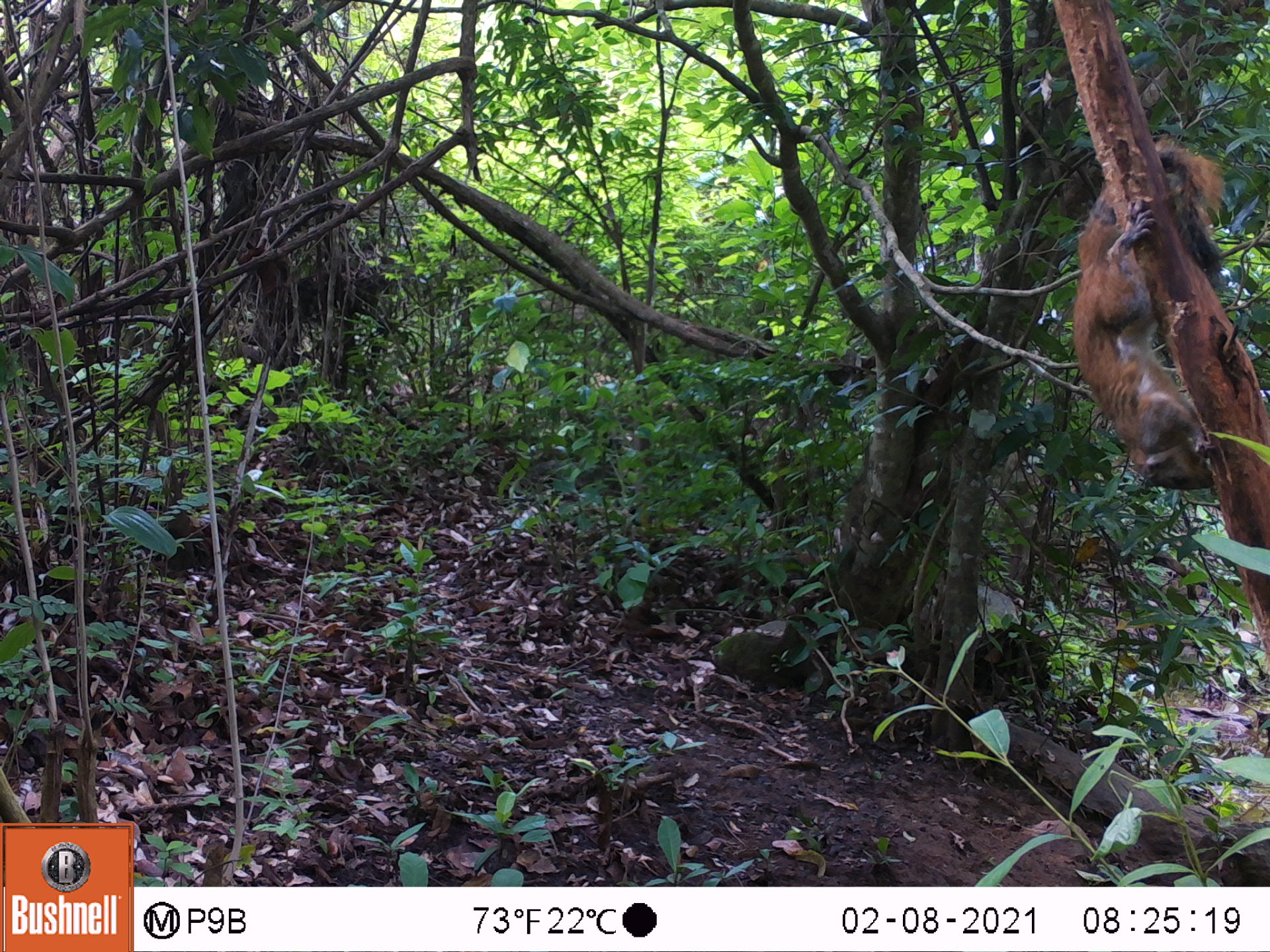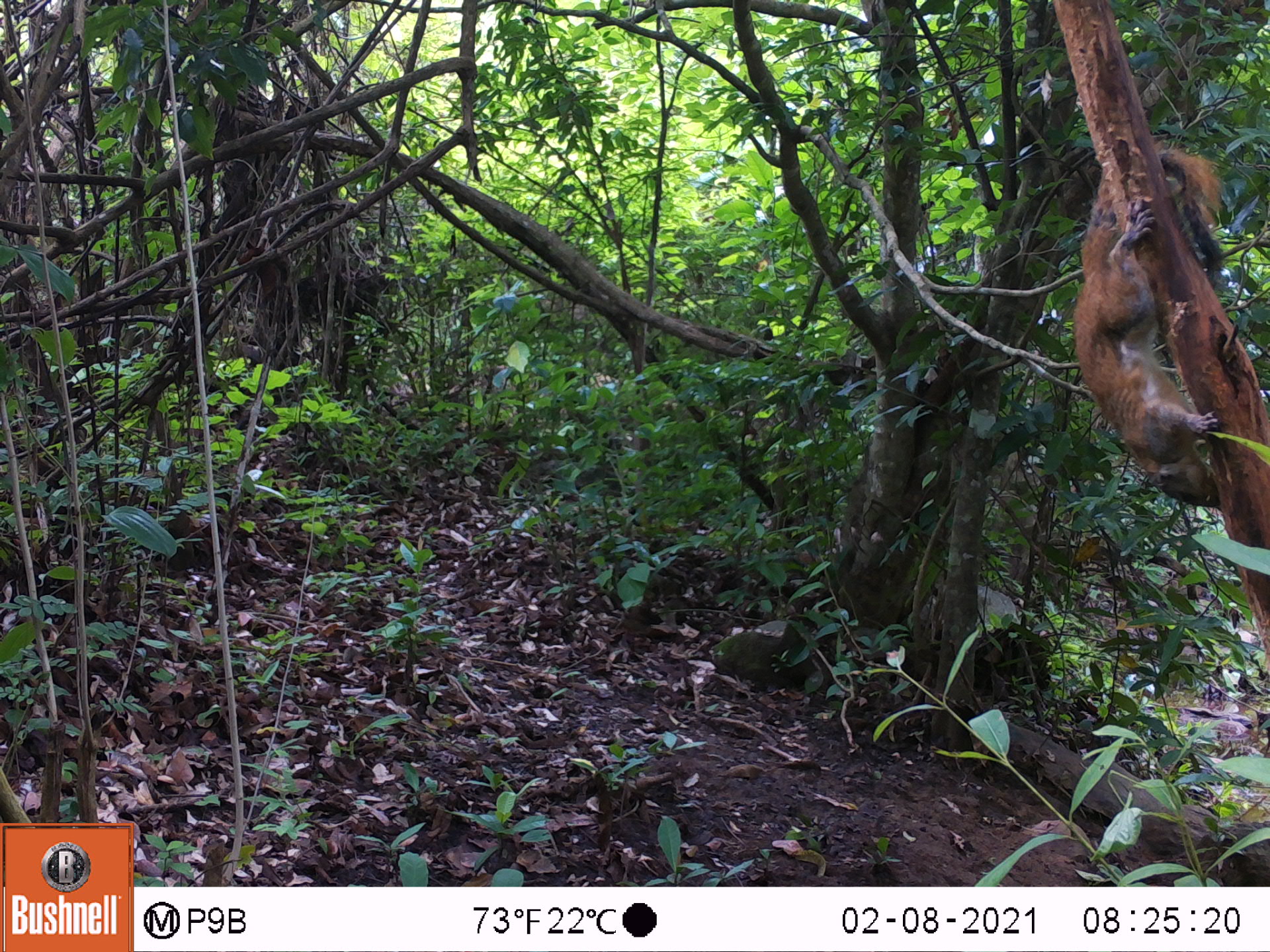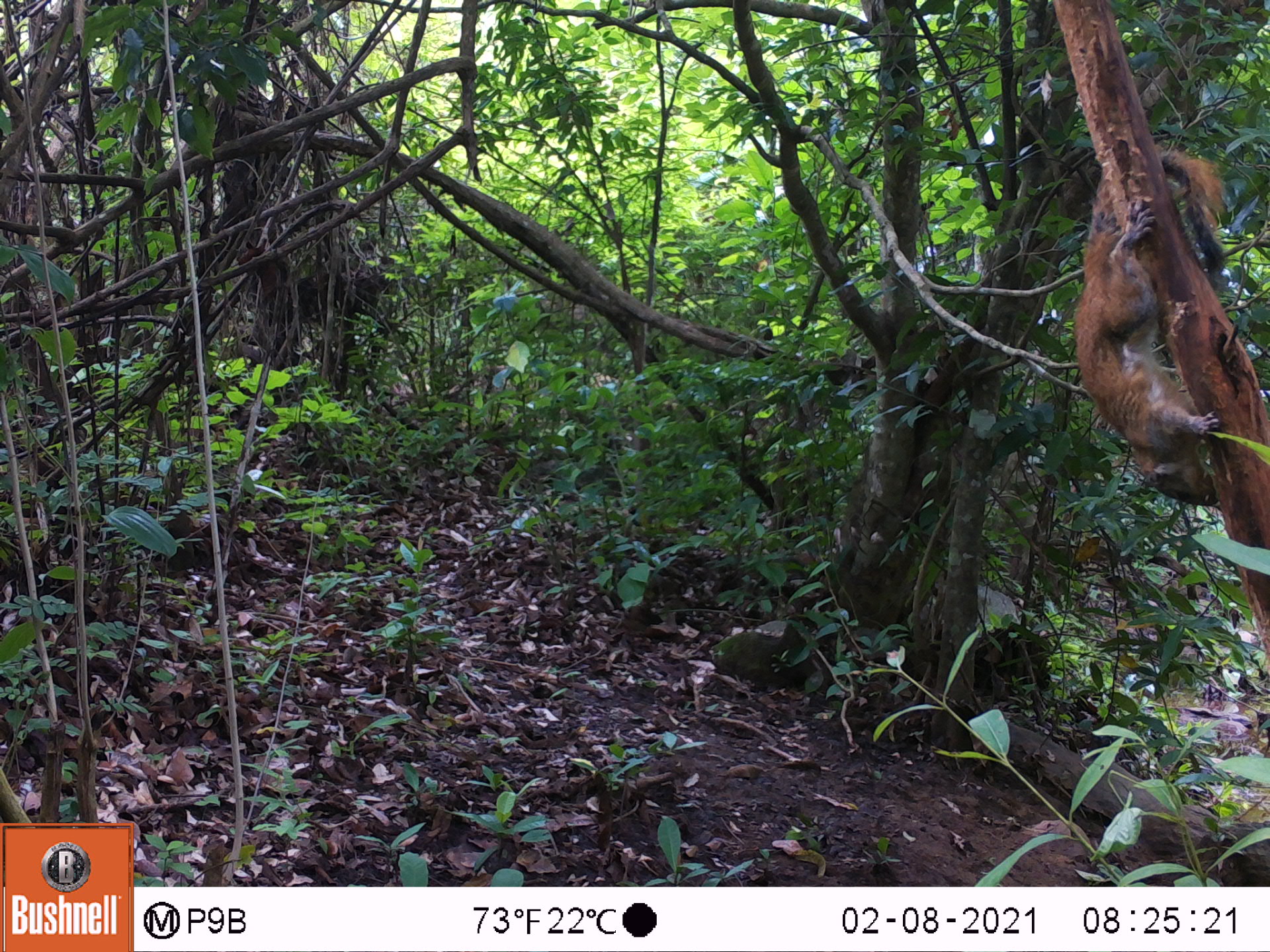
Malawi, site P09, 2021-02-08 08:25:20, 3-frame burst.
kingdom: Animalia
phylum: Chordata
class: Mammalia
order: Rodentia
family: Sciuridae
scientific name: Sciuridae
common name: squirrel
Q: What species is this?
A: Squirrel (Sciuridae).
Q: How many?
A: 1.